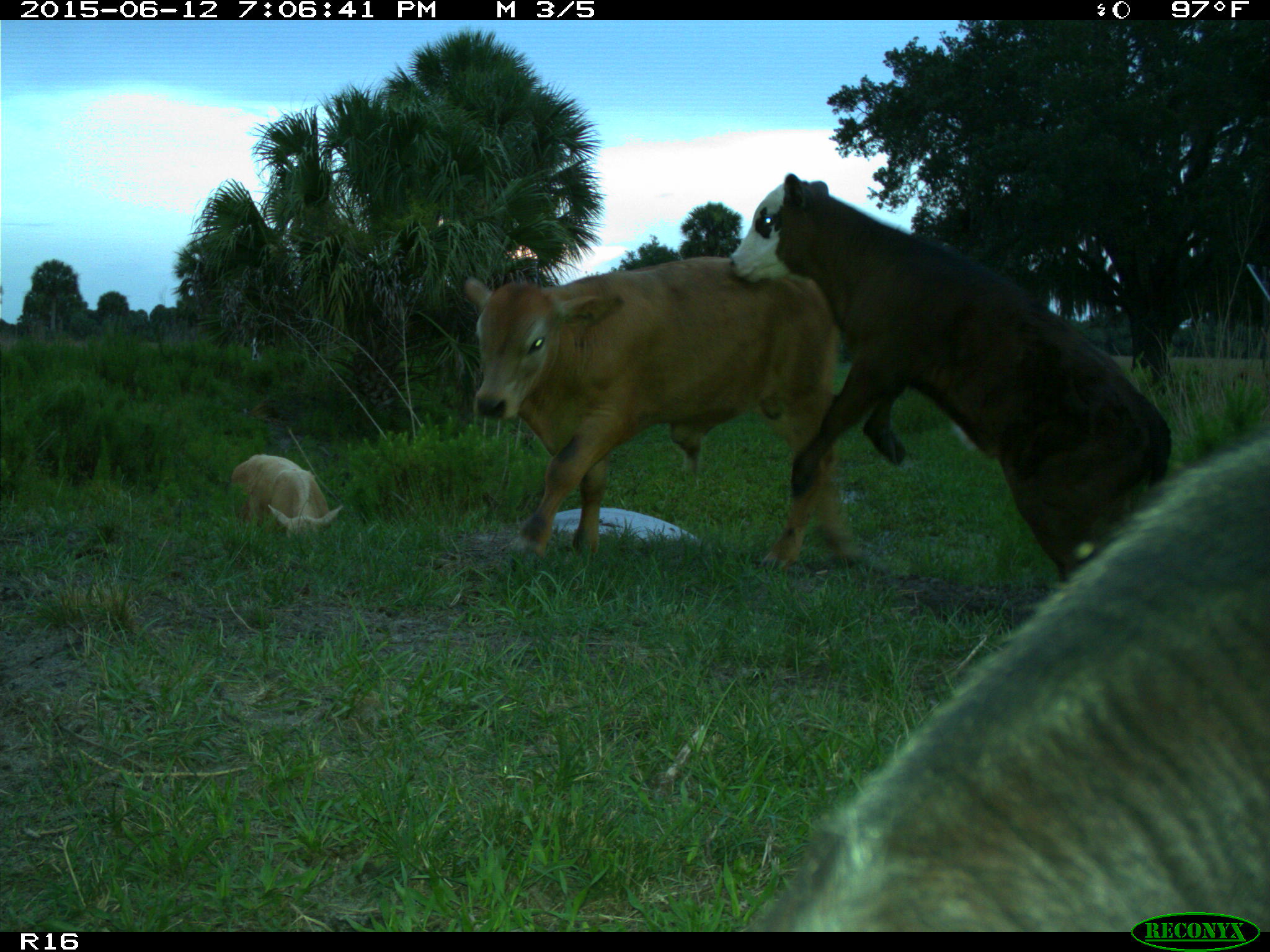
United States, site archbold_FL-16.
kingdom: Animalia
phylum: Chordata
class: Mammalia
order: Artiodactyla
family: Bovidae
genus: Bos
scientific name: Bos taurus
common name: domestic cow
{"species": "Bos taurus (domestic cow)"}